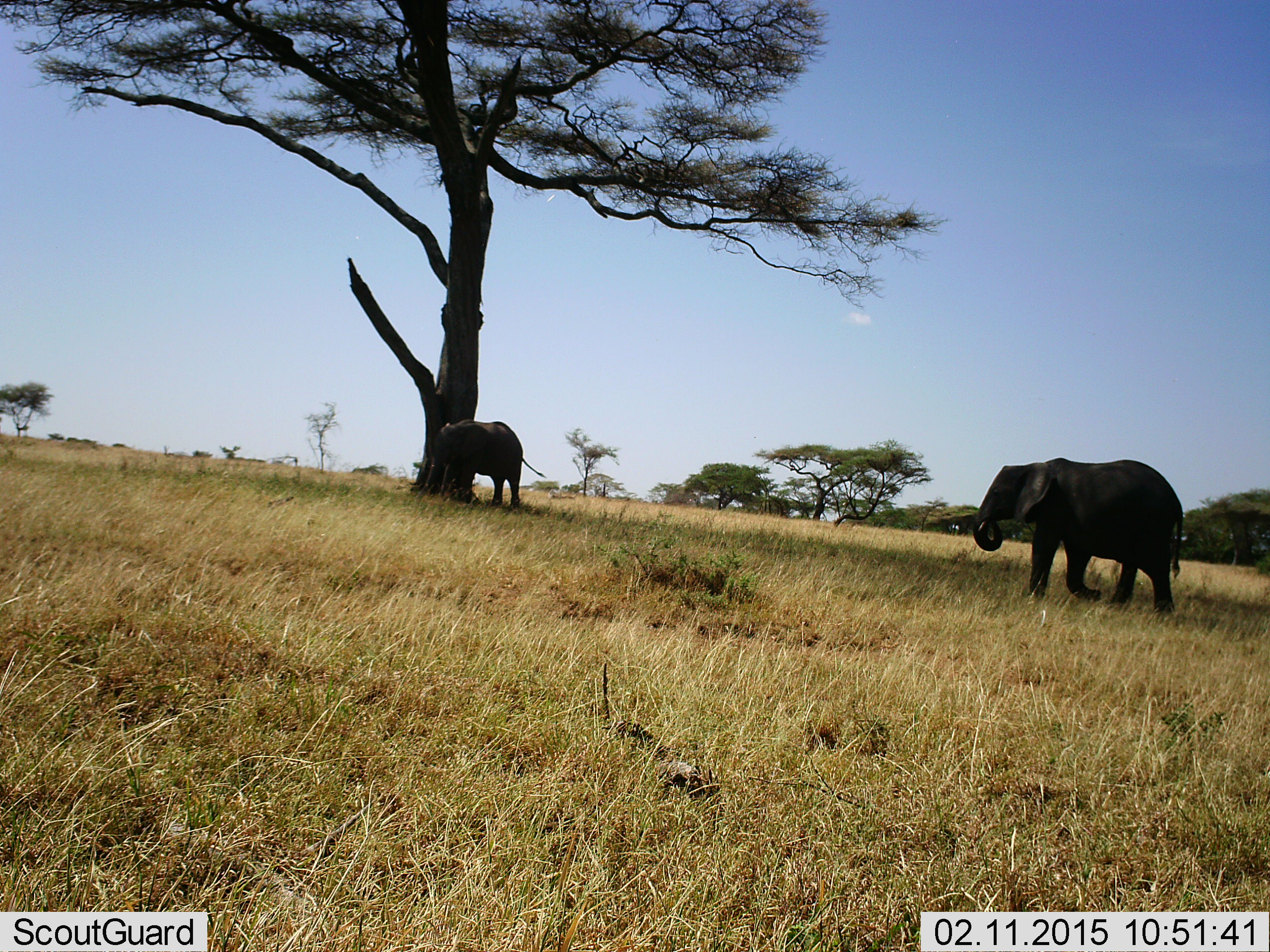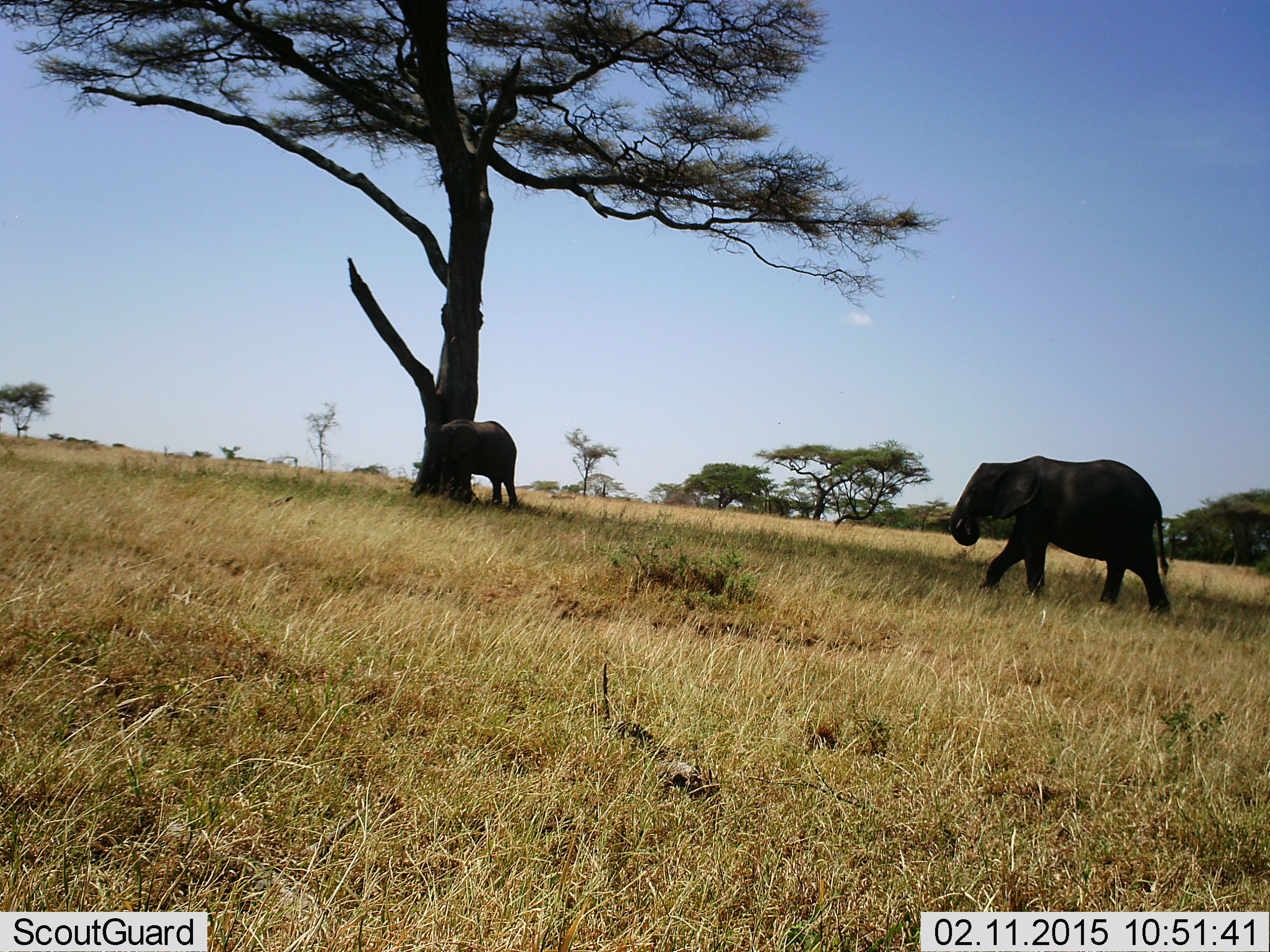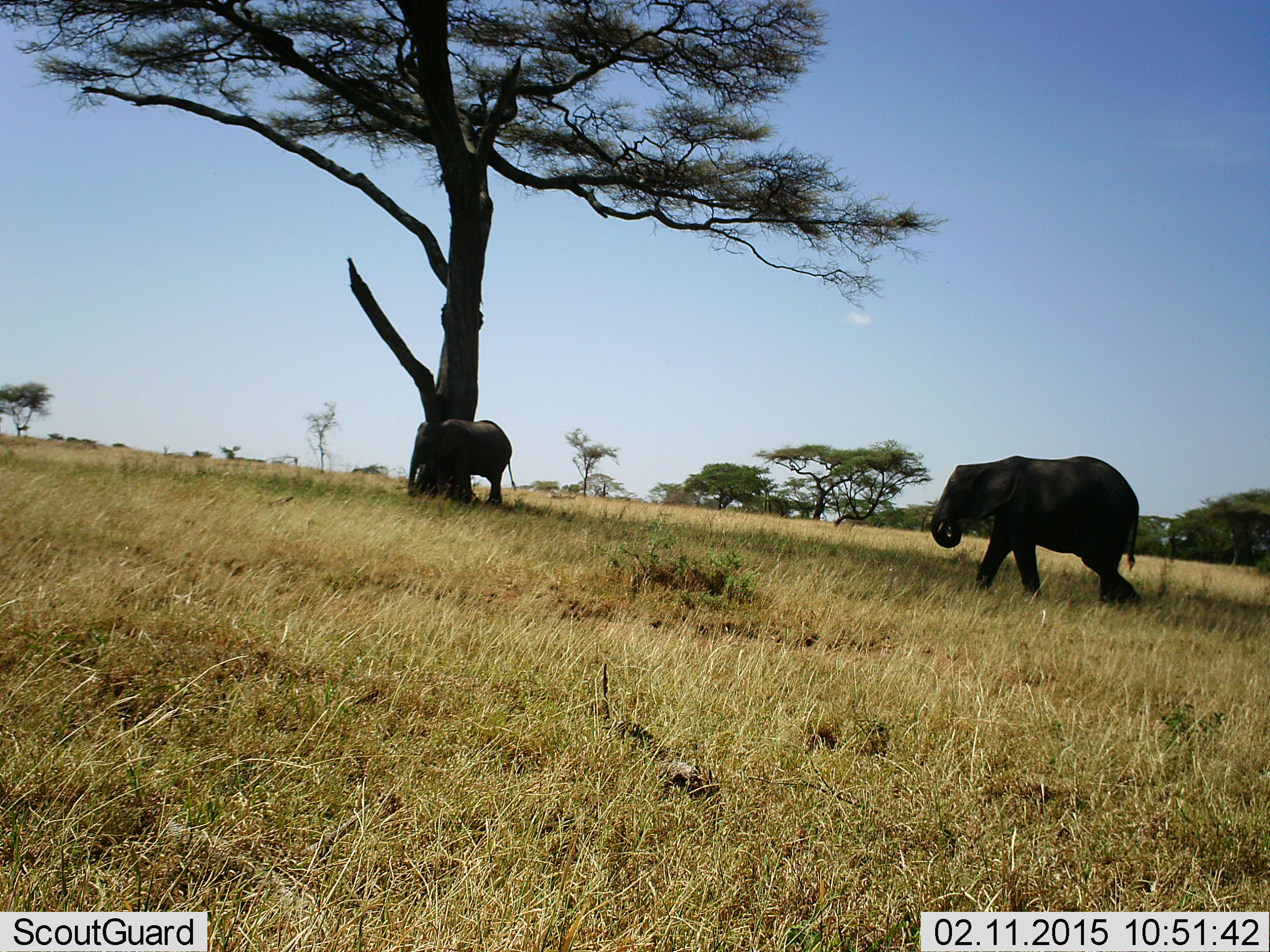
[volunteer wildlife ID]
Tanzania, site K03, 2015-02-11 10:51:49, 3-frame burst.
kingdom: Animalia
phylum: Chordata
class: Mammalia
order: Proboscidea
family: Elephantidae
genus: Loxodonta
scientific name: Loxodonta africana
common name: african bush elephant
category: elephant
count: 2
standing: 20%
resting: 0%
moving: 100%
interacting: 0%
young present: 20%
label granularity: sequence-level